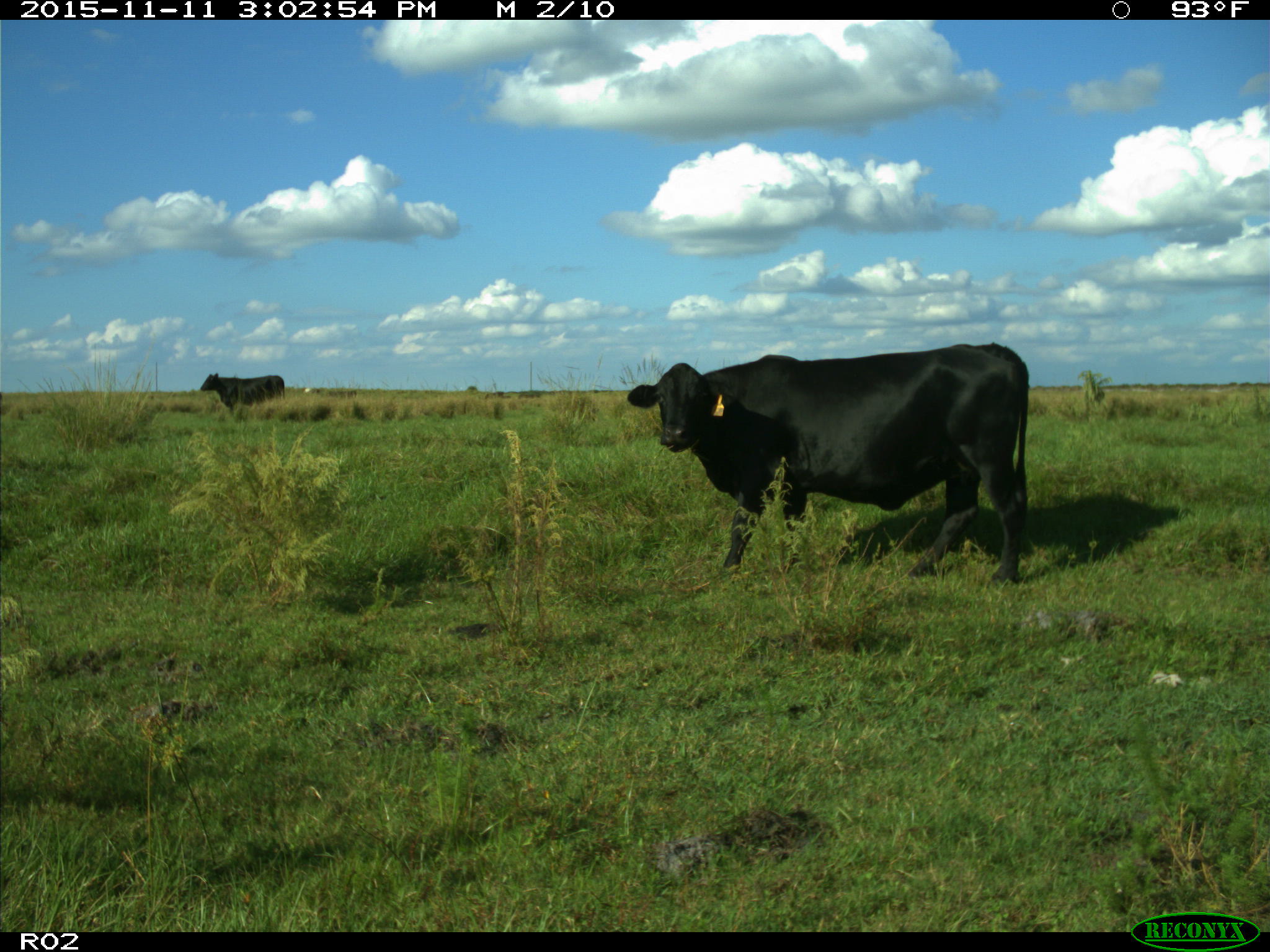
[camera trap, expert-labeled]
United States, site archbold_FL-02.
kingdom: Animalia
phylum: Chordata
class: Mammalia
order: Artiodactyla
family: Bovidae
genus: Bos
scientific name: Bos taurus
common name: domestic cow